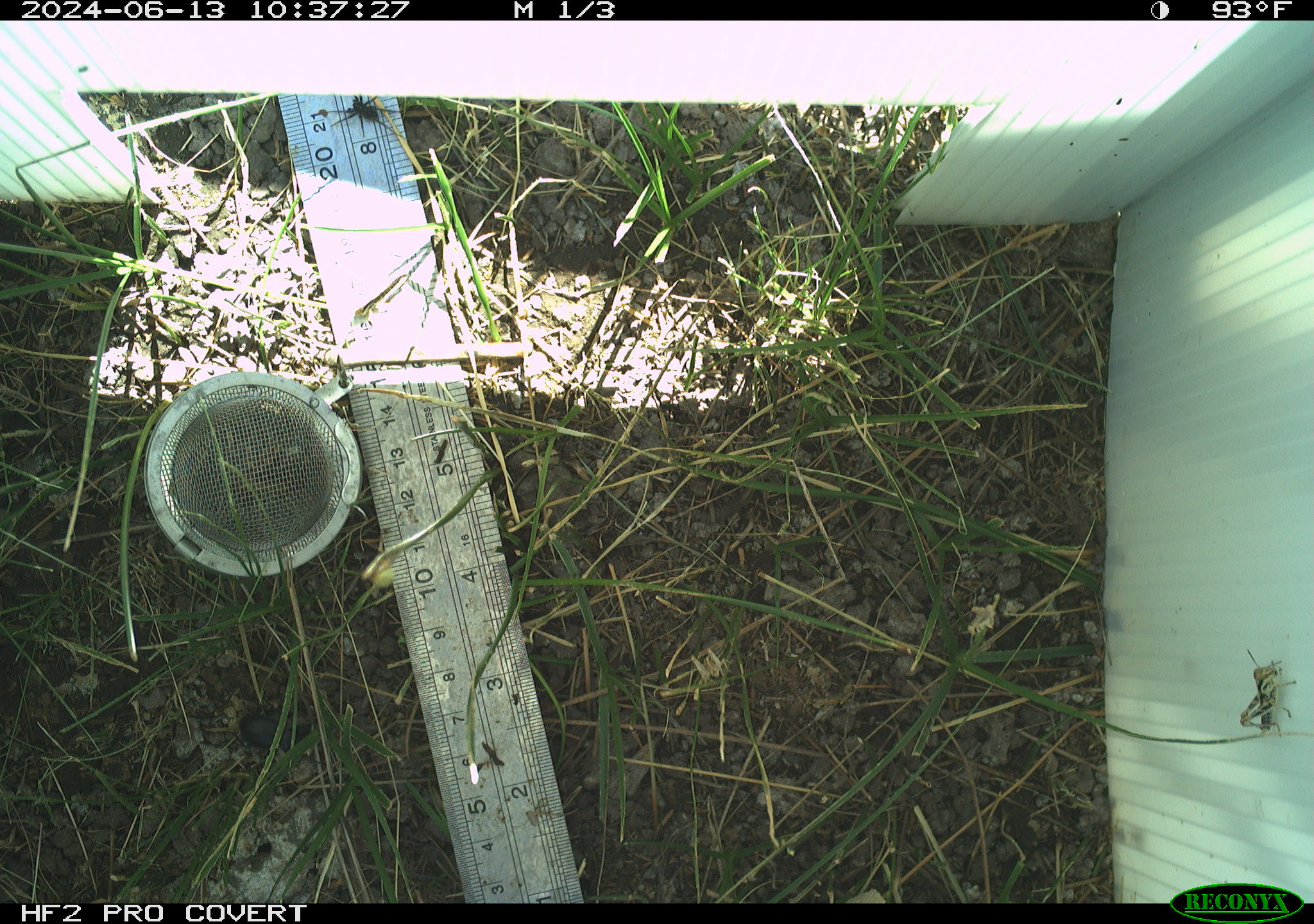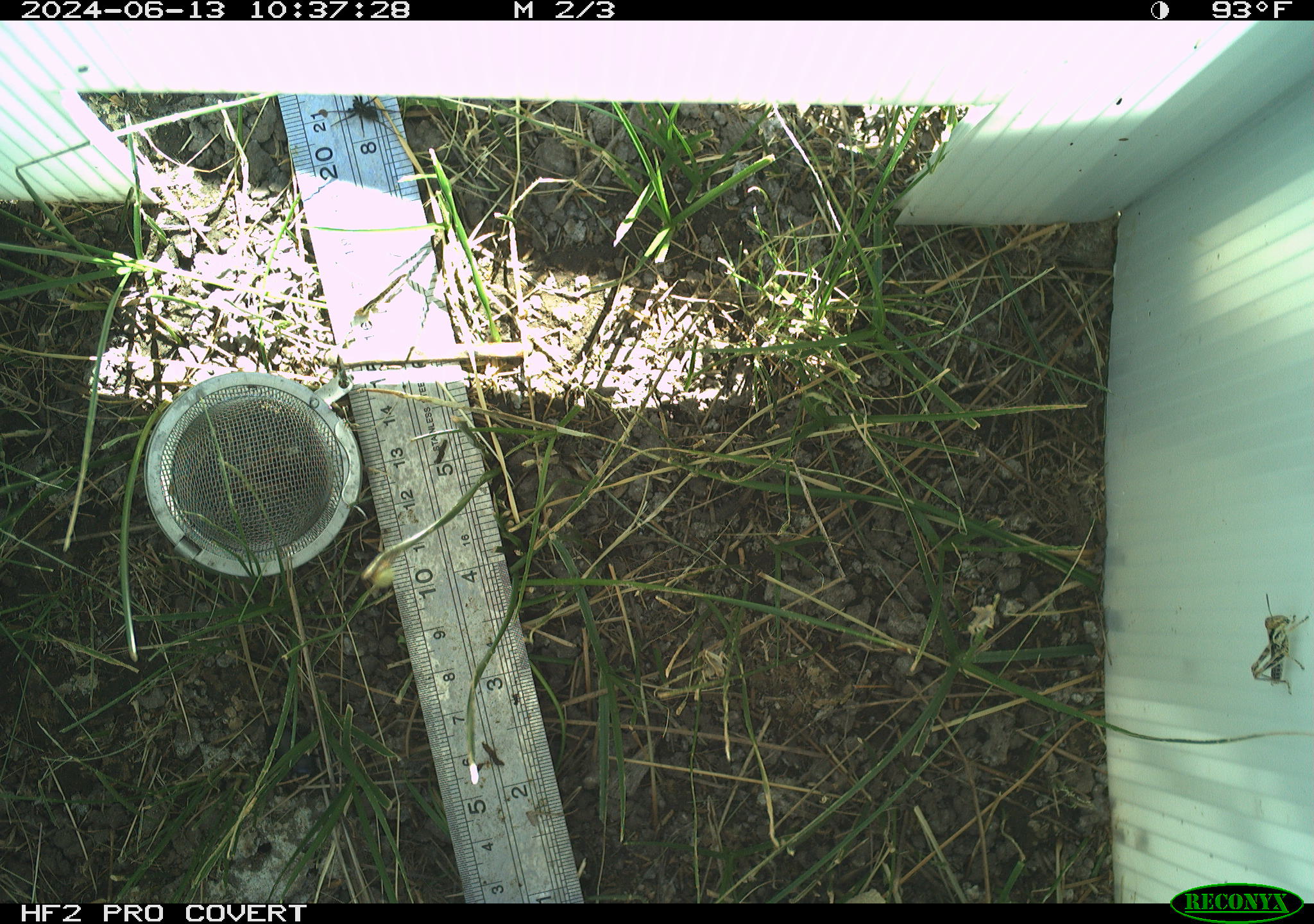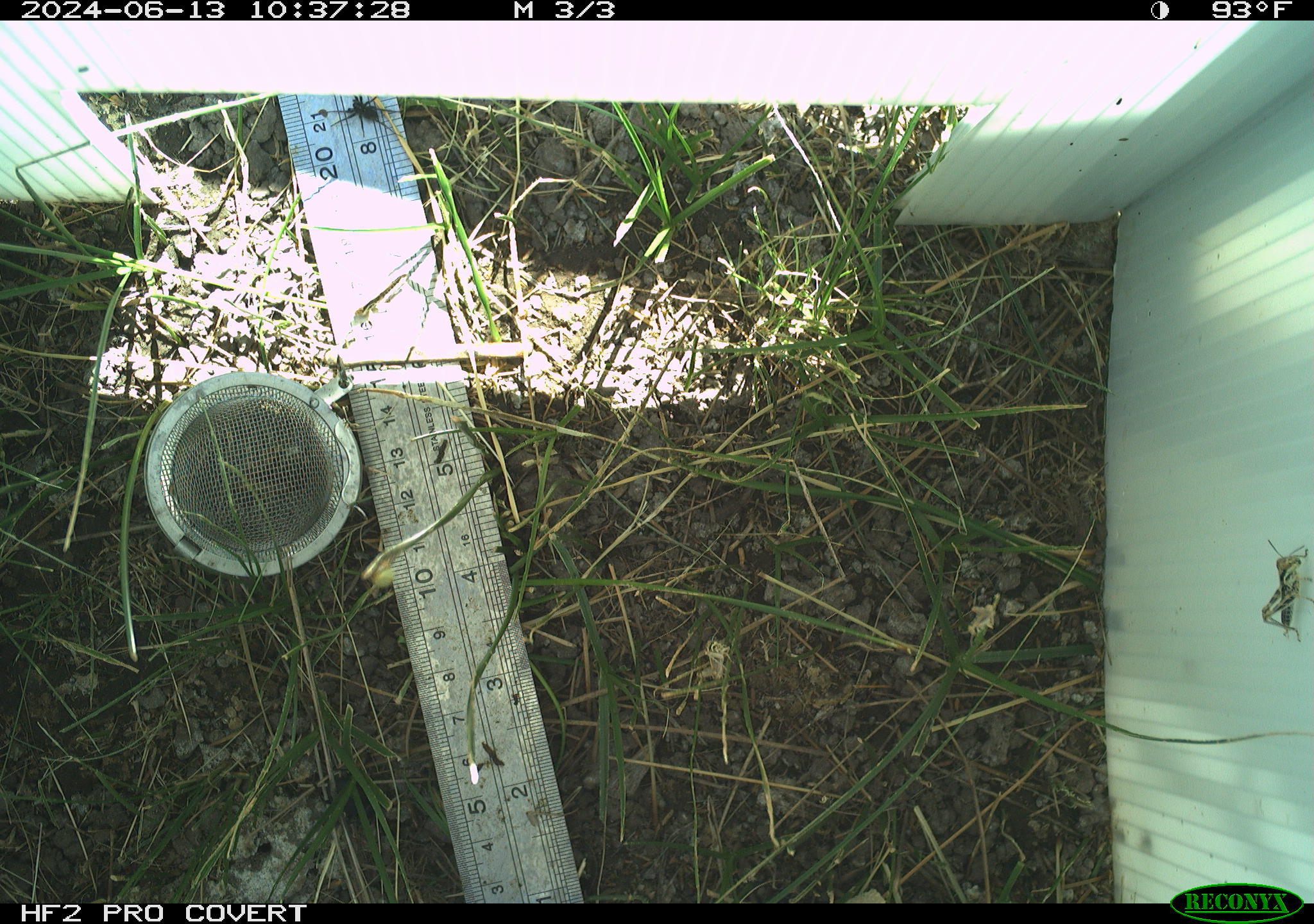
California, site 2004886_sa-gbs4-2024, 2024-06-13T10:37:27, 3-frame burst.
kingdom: Animalia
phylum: Arthropoda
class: Insecta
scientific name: Insecta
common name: insect